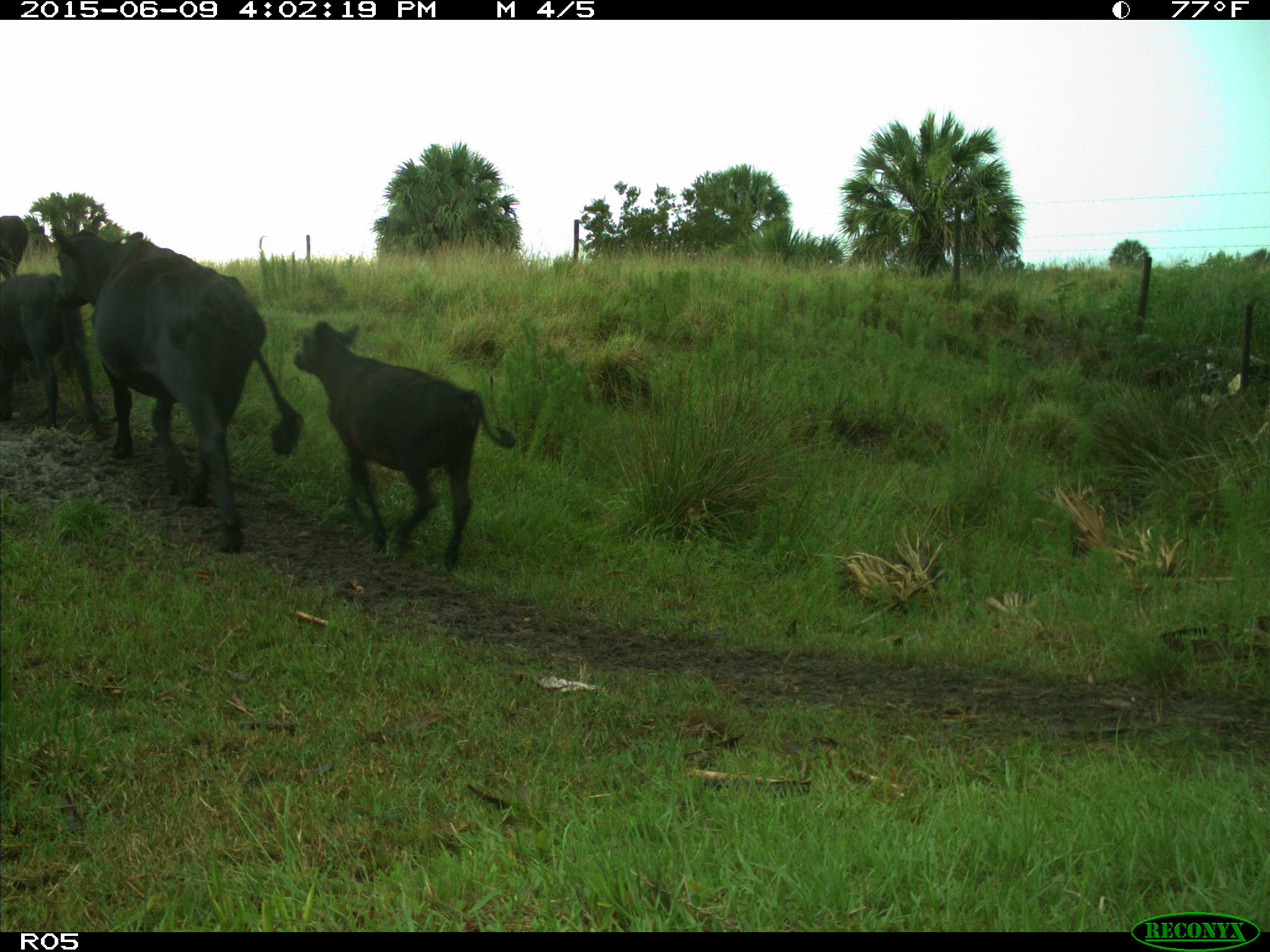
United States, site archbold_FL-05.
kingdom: Animalia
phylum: Chordata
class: Mammalia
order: Artiodactyla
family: Bovidae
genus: Bos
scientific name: Bos taurus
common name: domestic cow